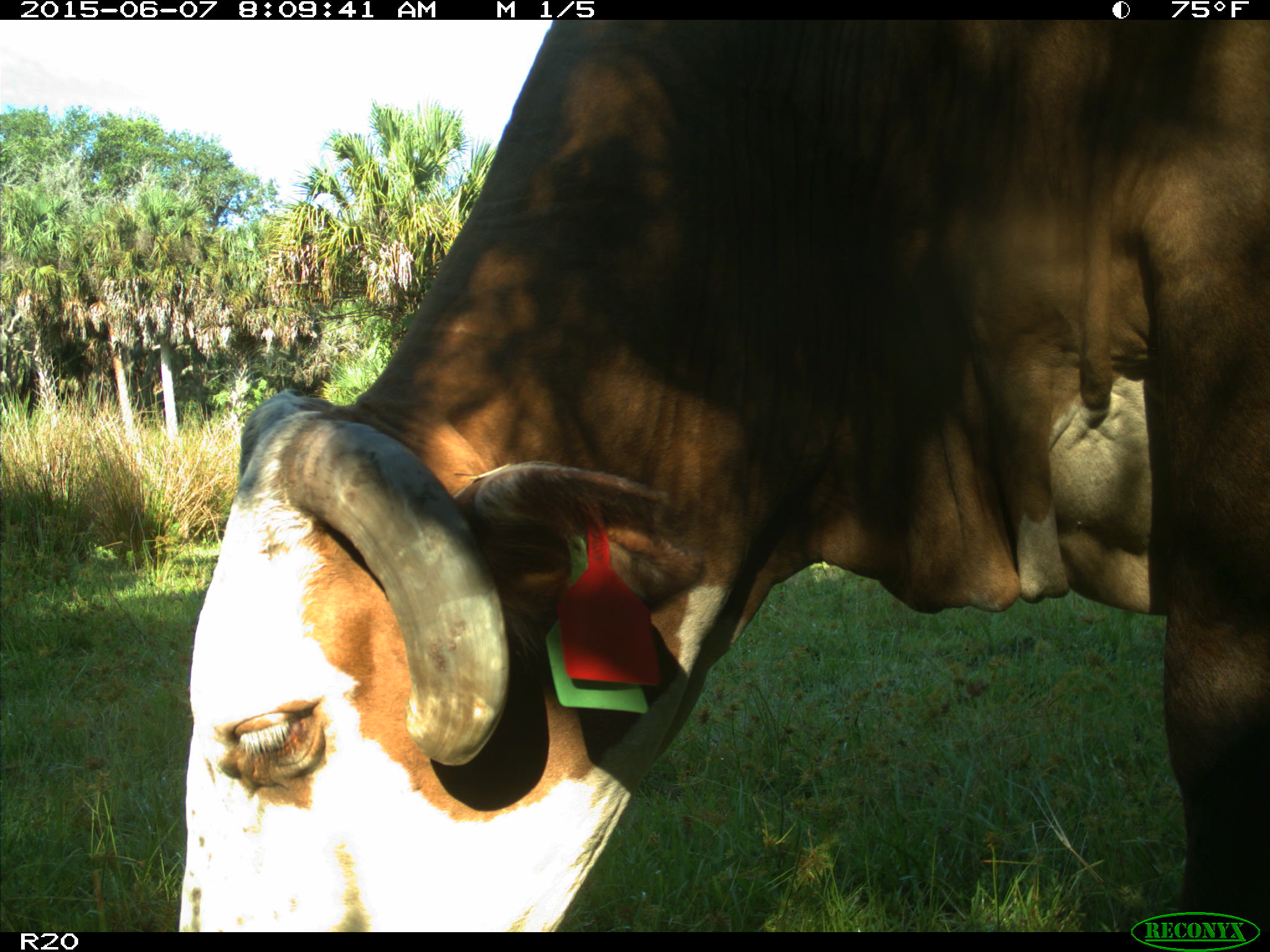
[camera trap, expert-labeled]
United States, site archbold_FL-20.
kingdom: Animalia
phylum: Chordata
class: Mammalia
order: Artiodactyla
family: Bovidae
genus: Bos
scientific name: Bos taurus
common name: domestic cow